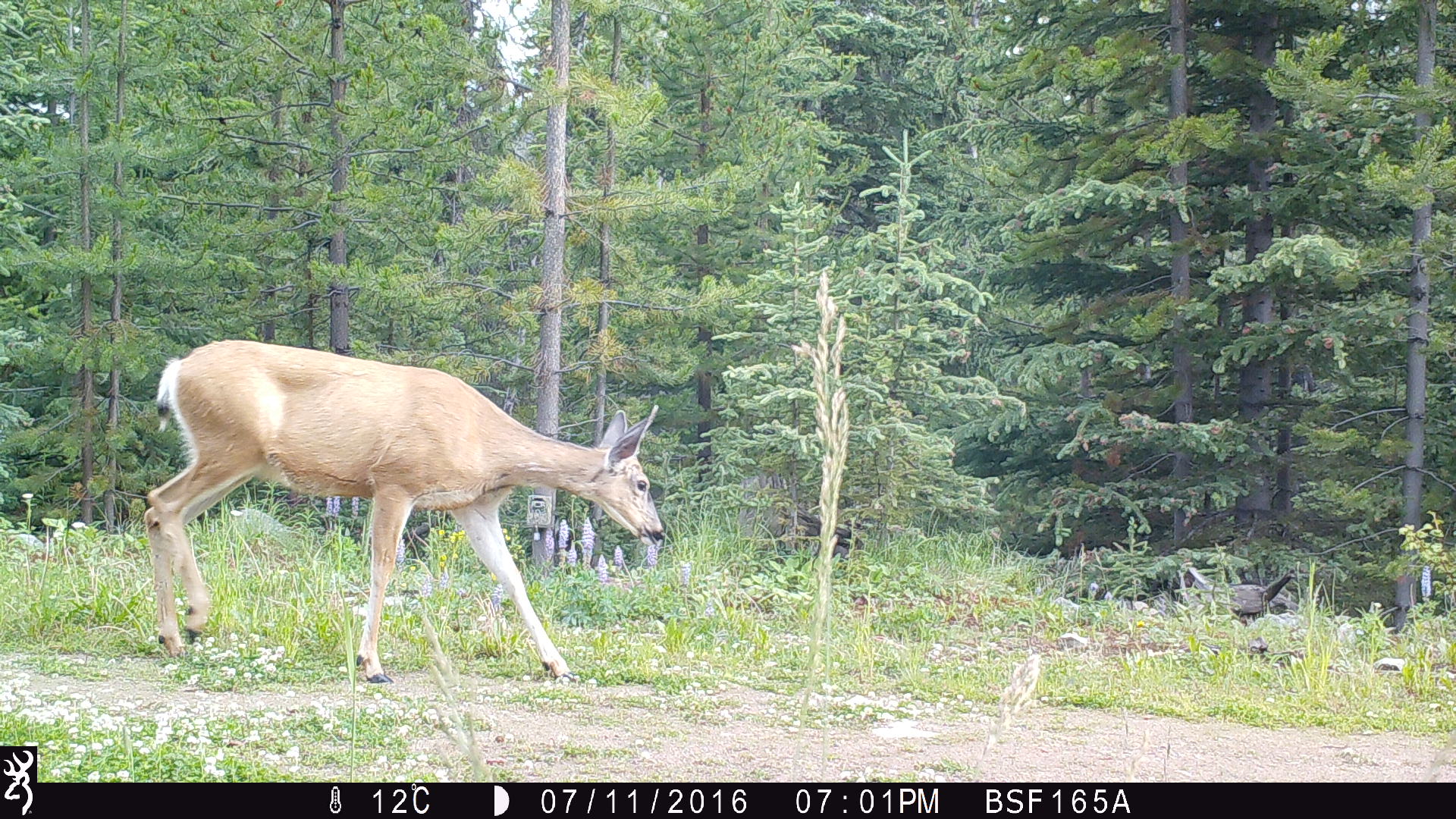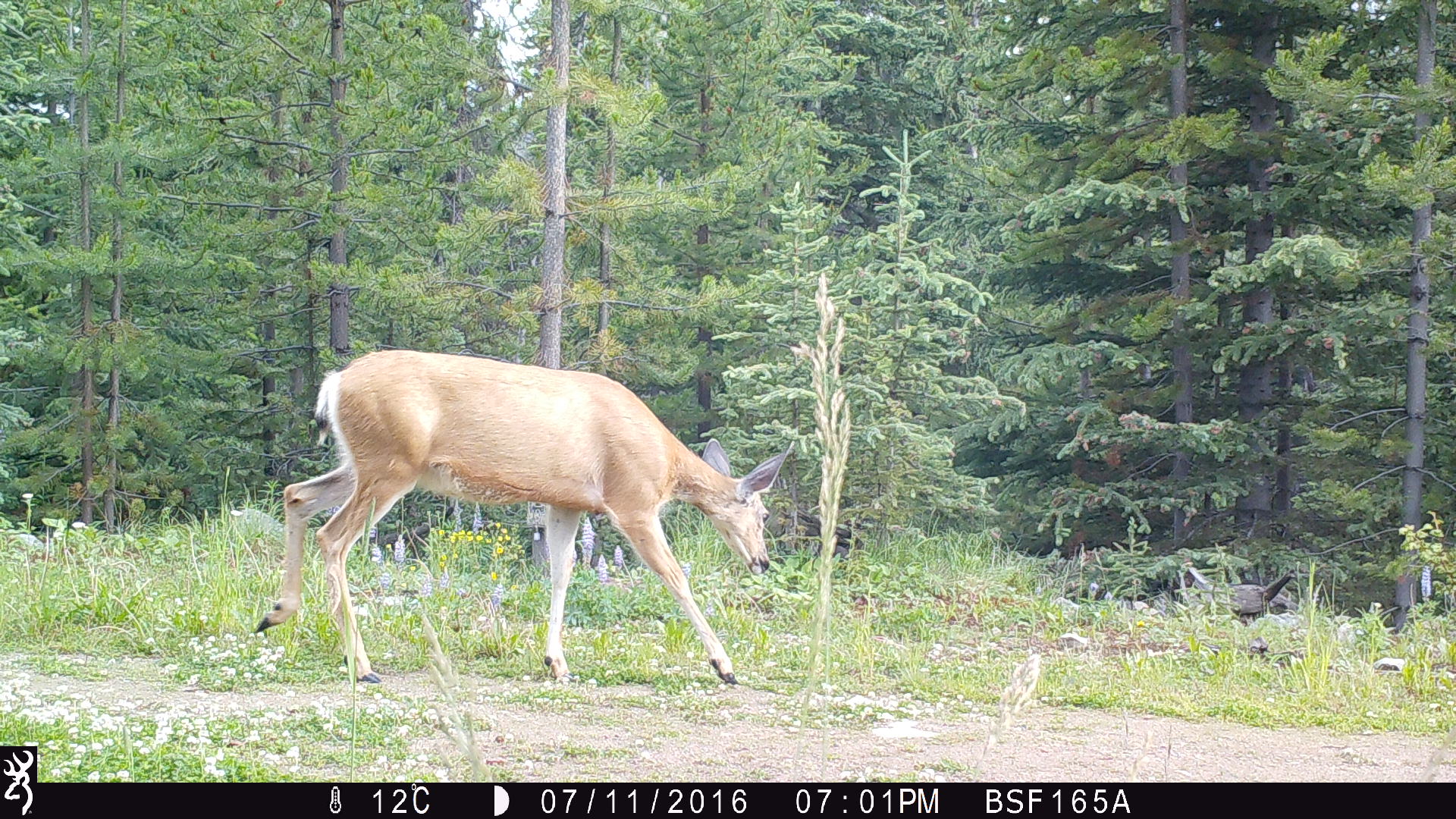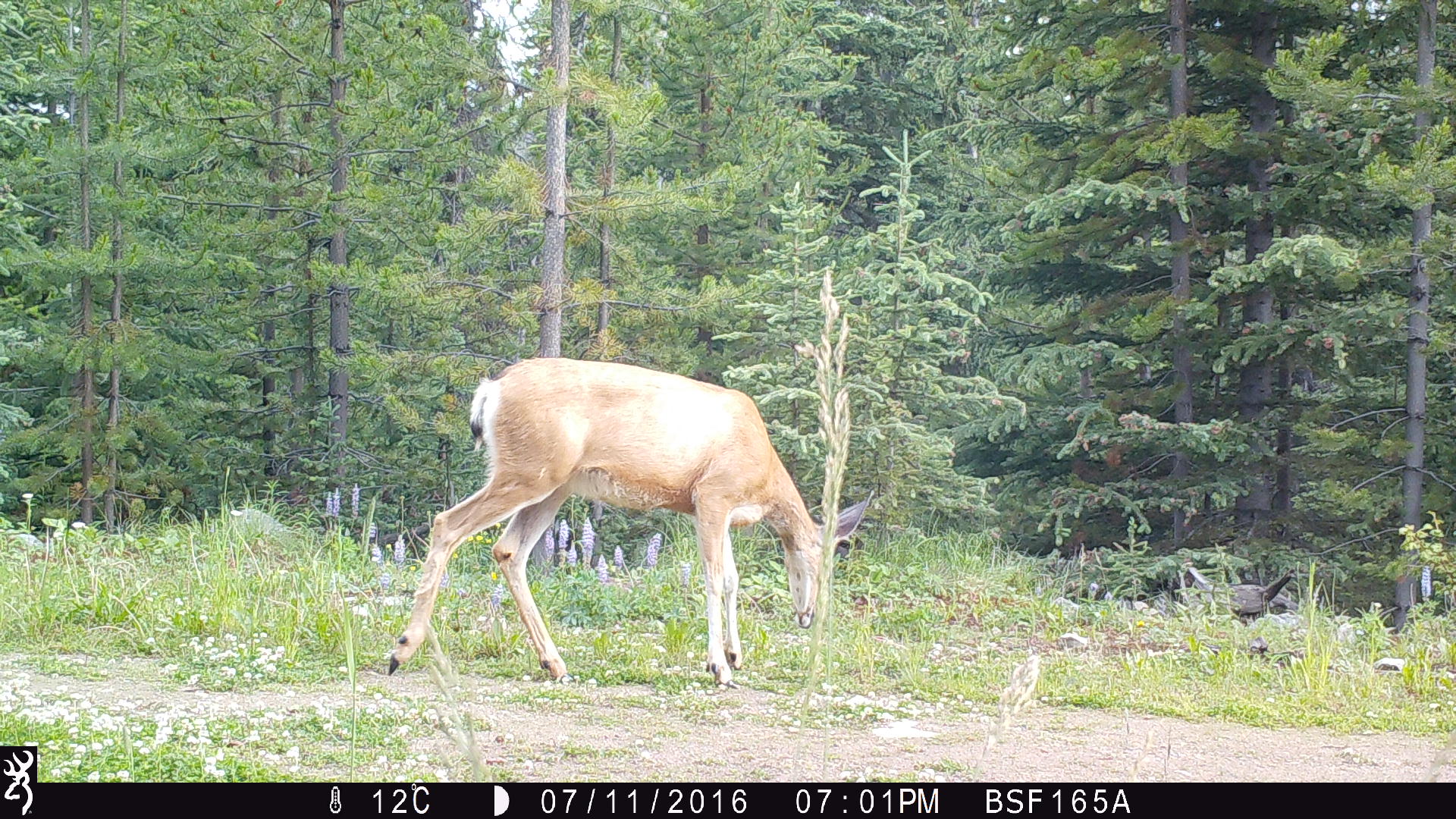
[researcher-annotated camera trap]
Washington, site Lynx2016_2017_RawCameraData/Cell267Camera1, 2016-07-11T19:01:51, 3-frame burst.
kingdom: Animalia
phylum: Chordata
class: Mammalia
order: Artiodactyla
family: Cervidae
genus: Odocoileus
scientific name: Odocoileus hemionus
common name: mule deer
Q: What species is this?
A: Odocoileus hemionus (mule deer).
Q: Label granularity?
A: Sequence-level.